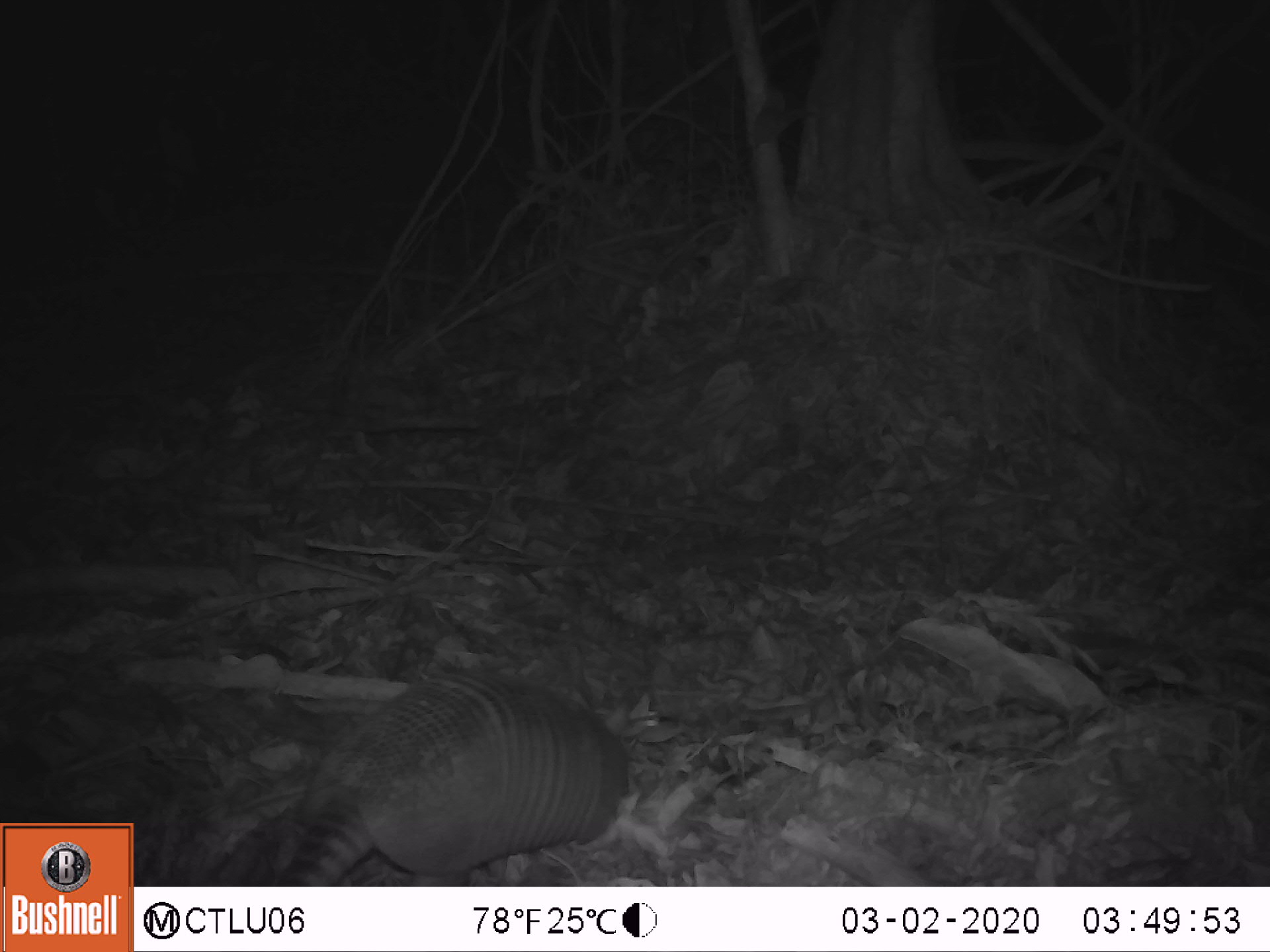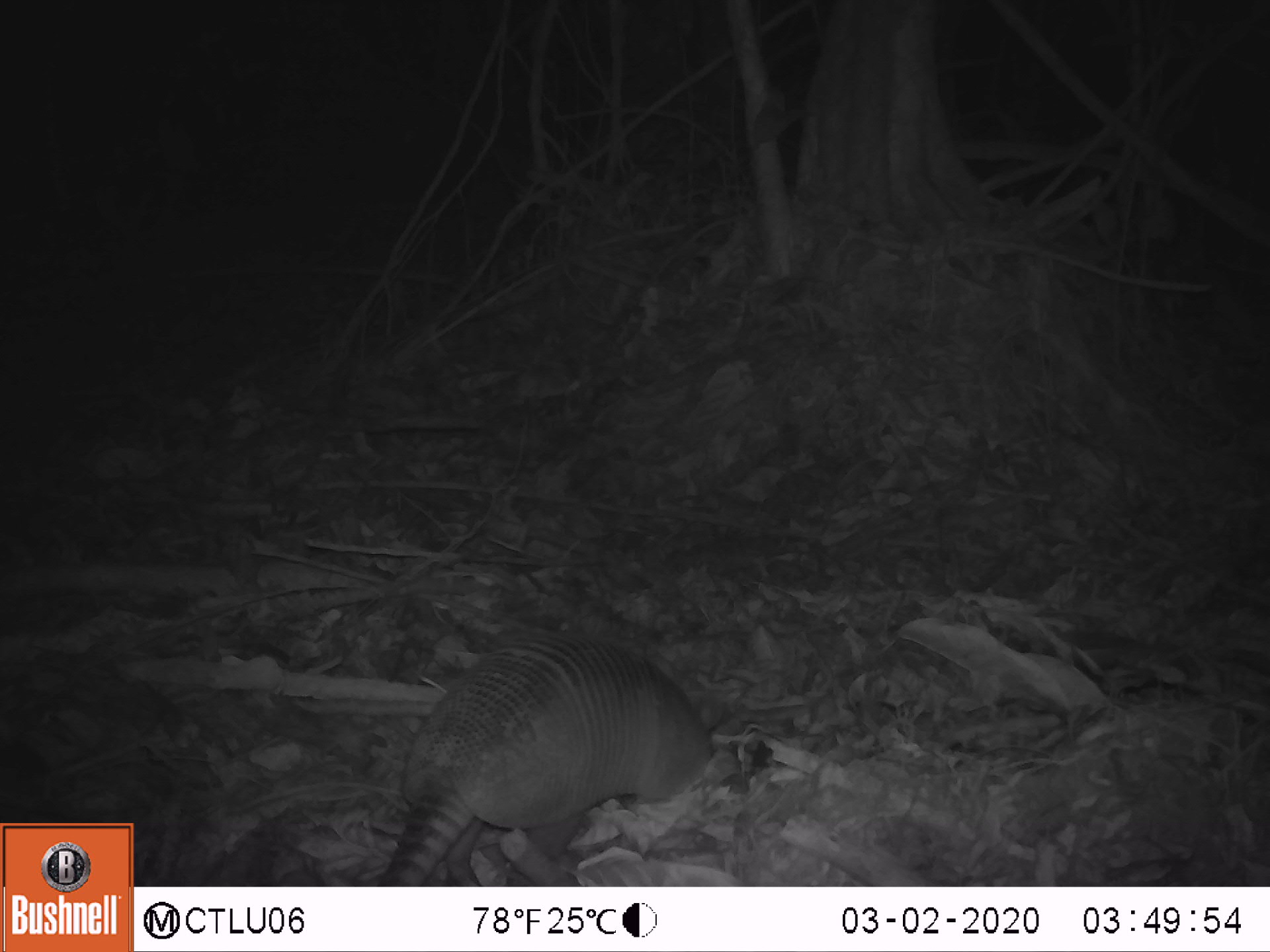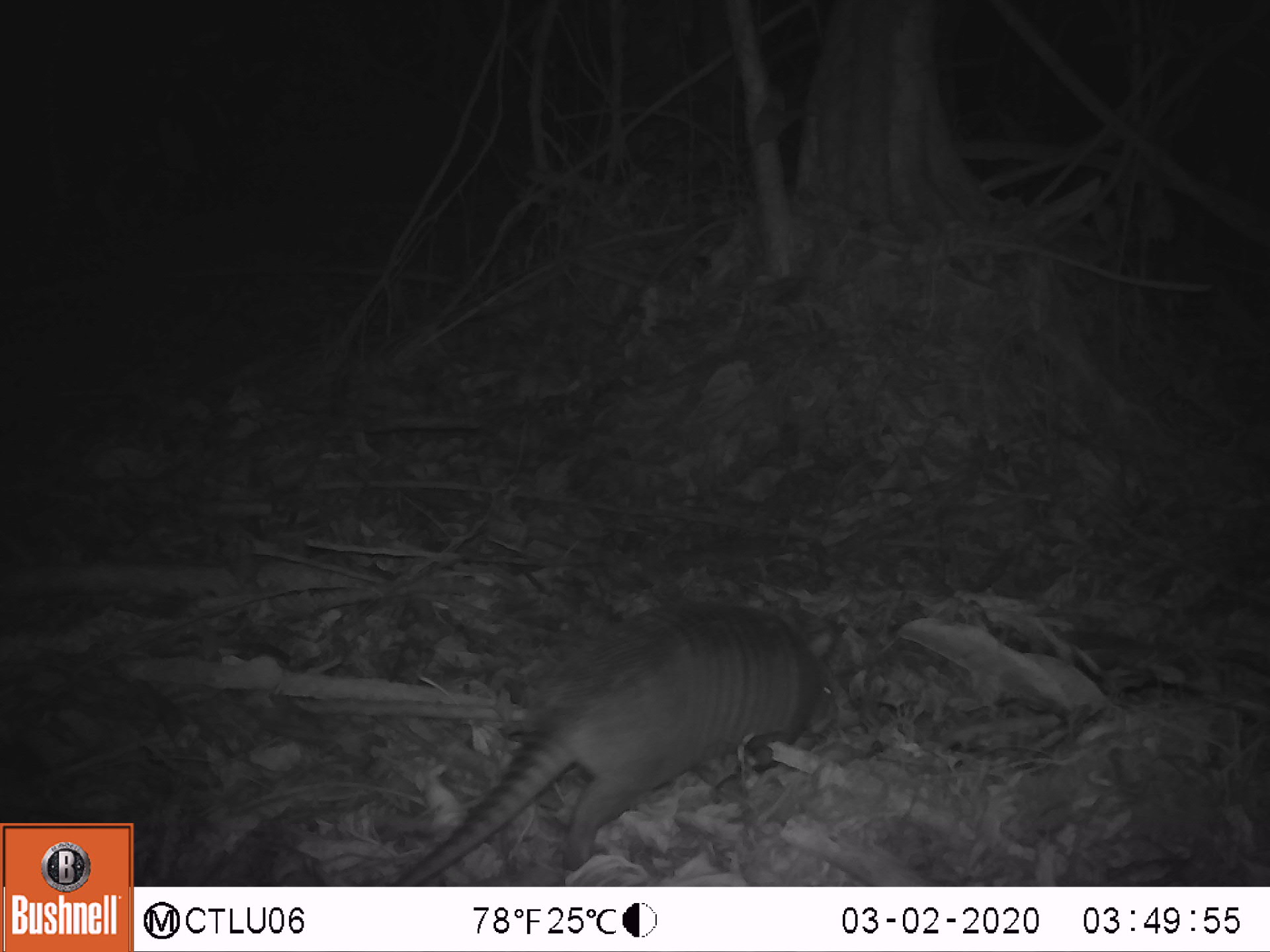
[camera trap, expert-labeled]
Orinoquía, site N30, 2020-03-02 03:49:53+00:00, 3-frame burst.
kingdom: Animalia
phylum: Chordata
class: Mammalia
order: Cingulata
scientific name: Cingulata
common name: armadillo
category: unknown armadillo